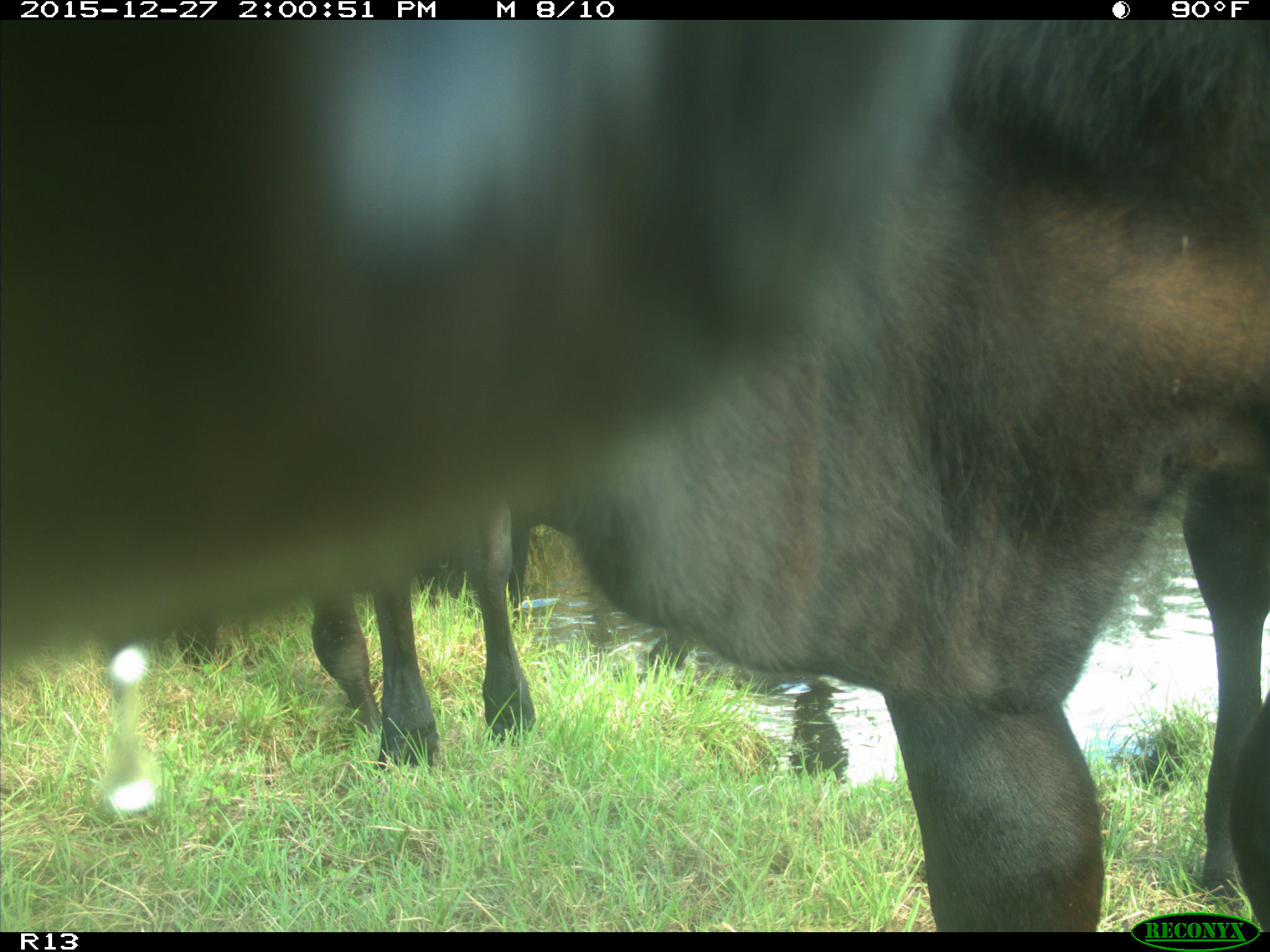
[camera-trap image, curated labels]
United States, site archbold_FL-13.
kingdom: Animalia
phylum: Chordata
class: Mammalia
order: Artiodactyla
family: Bovidae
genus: Bos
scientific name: Bos taurus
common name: domestic cow